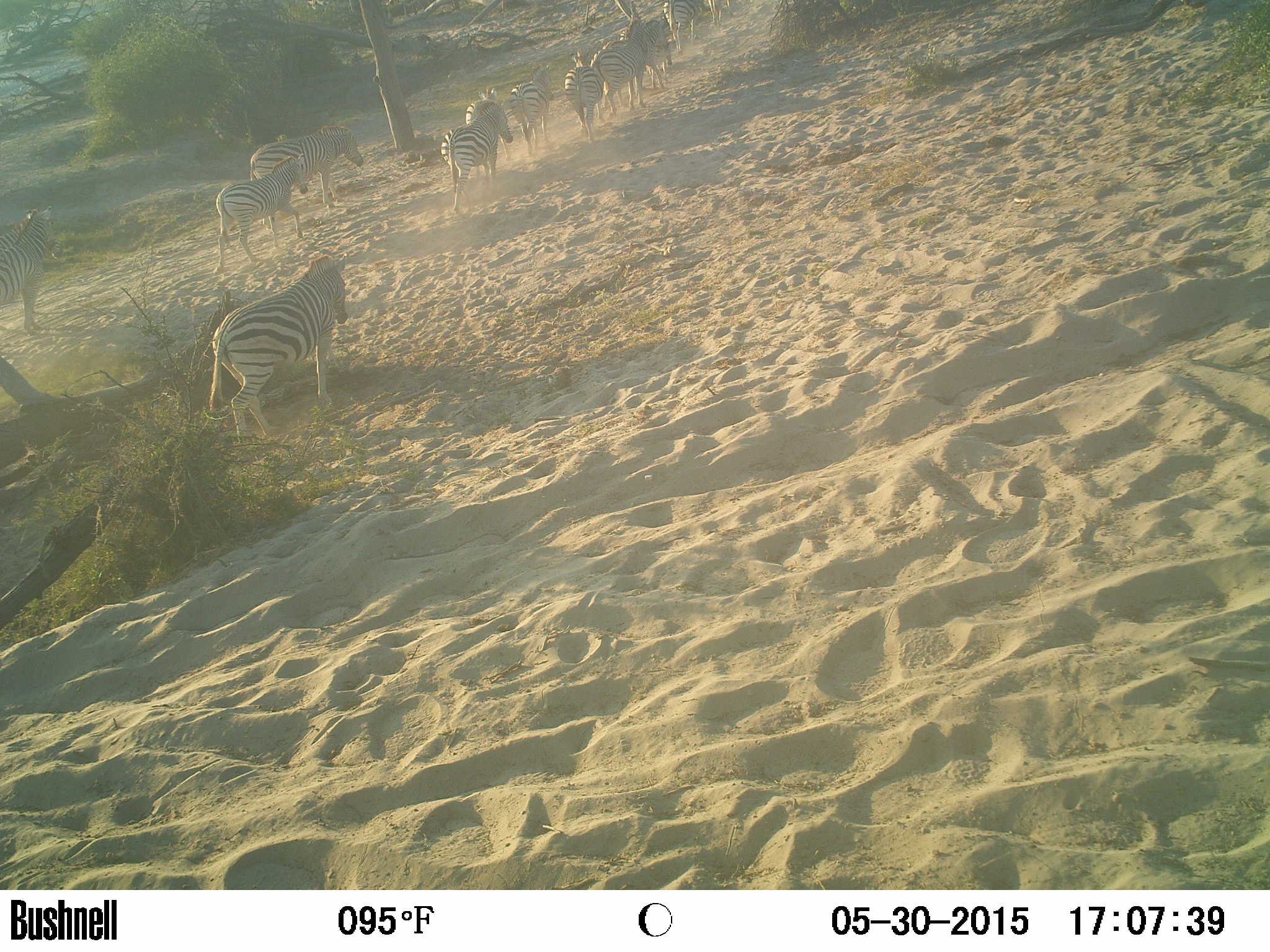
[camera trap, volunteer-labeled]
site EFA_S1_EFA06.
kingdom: Animalia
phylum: Chordata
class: Mammalia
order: Perissodactyla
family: Equidae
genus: Equus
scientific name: Equus quagga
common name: plains zebra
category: zebraplains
Zebraplains (plains zebra) (Equus quagga), count 11-50. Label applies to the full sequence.